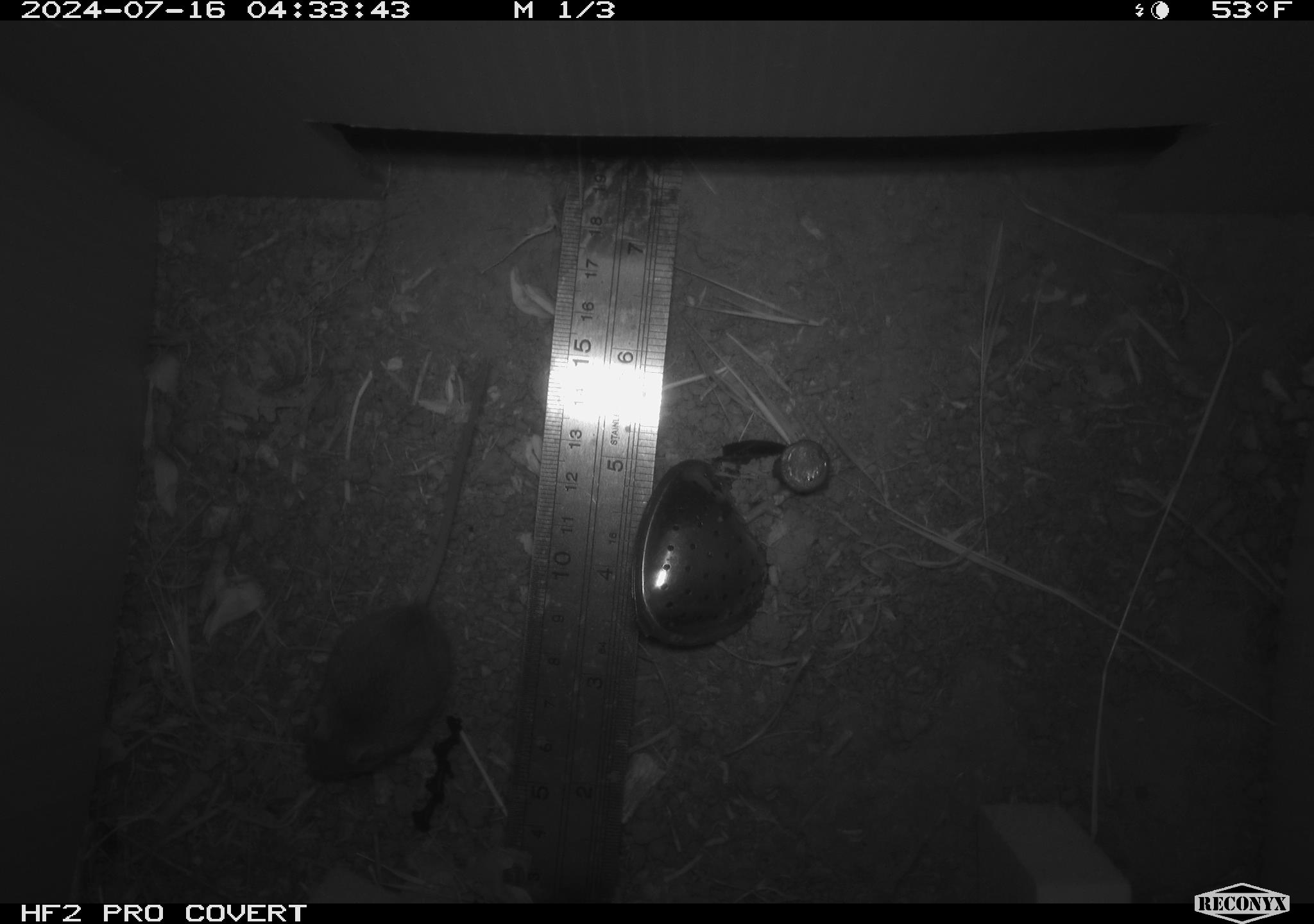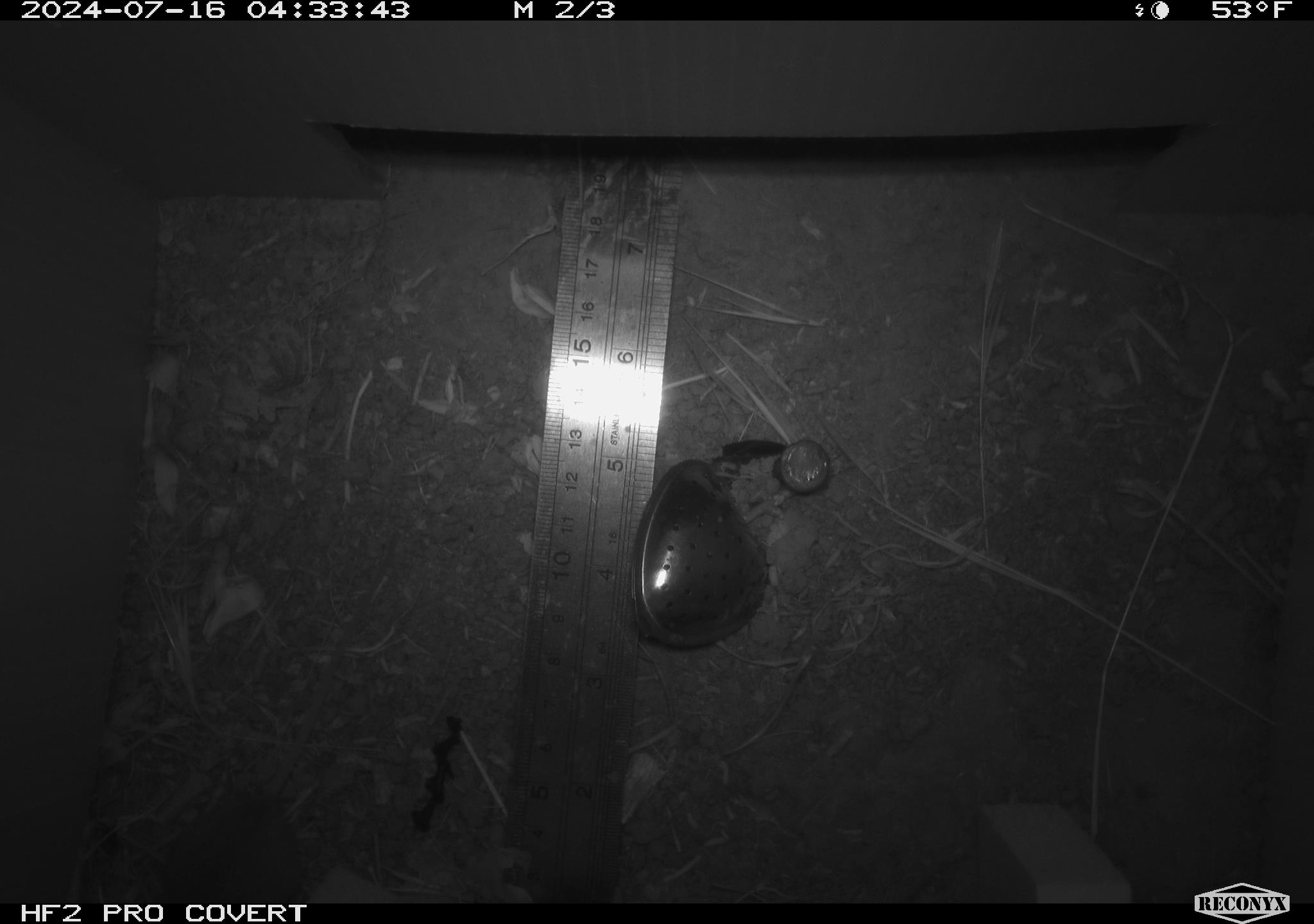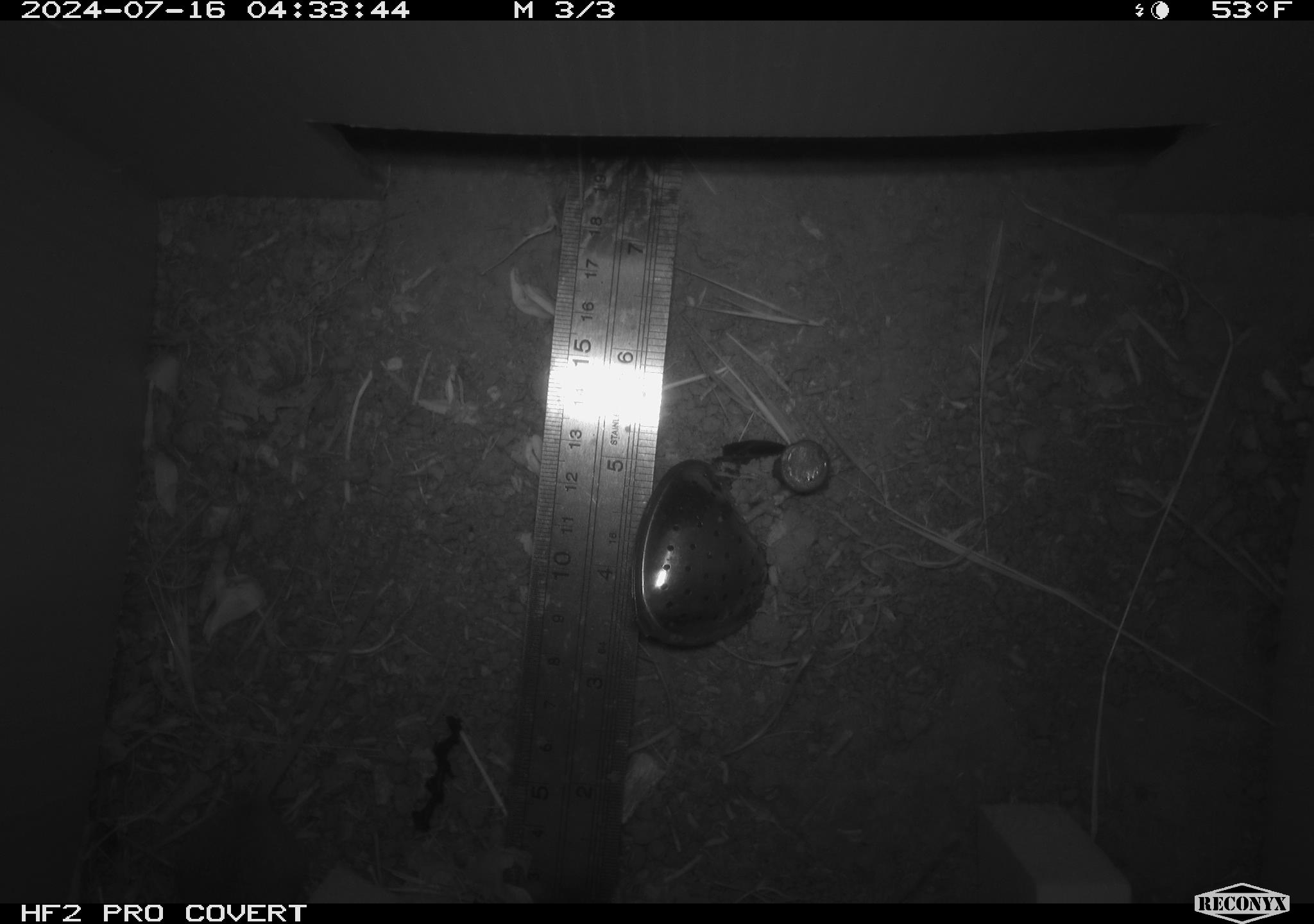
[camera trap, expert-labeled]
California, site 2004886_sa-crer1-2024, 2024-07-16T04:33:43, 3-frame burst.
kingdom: Animalia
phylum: Chordata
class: Mammalia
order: Rodentia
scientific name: Rodentia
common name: mouse species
Mouse species (Rodentia).